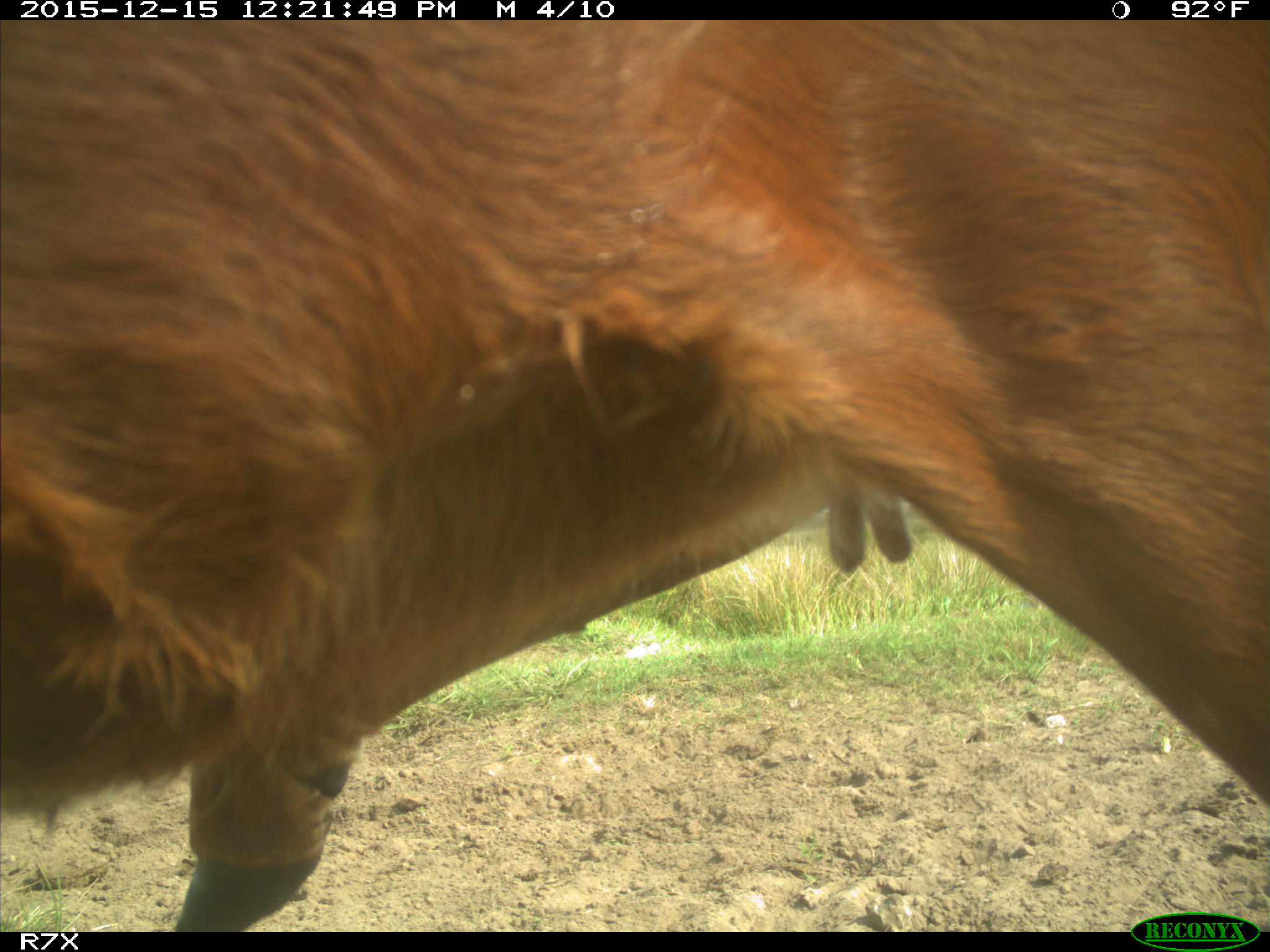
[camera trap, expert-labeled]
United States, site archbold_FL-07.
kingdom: Animalia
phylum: Chordata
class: Mammalia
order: Artiodactyla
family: Bovidae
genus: Bos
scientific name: Bos taurus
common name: domestic cow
Bos taurus (domestic cow).